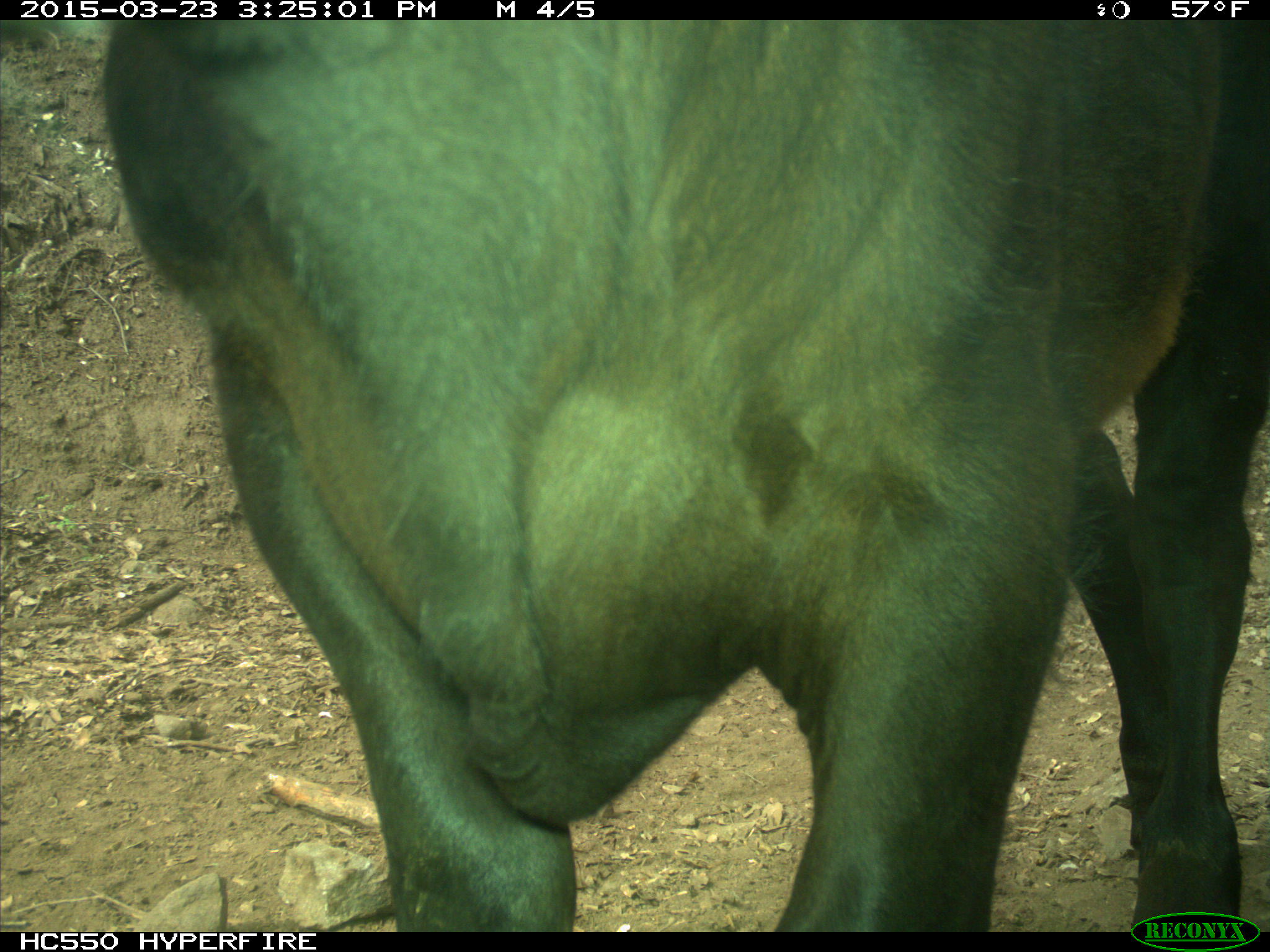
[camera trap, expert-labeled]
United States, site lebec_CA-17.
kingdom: Animalia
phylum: Chordata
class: Mammalia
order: Artiodactyla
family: Bovidae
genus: Bos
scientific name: Bos taurus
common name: domestic cow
Bos taurus (domestic cow).